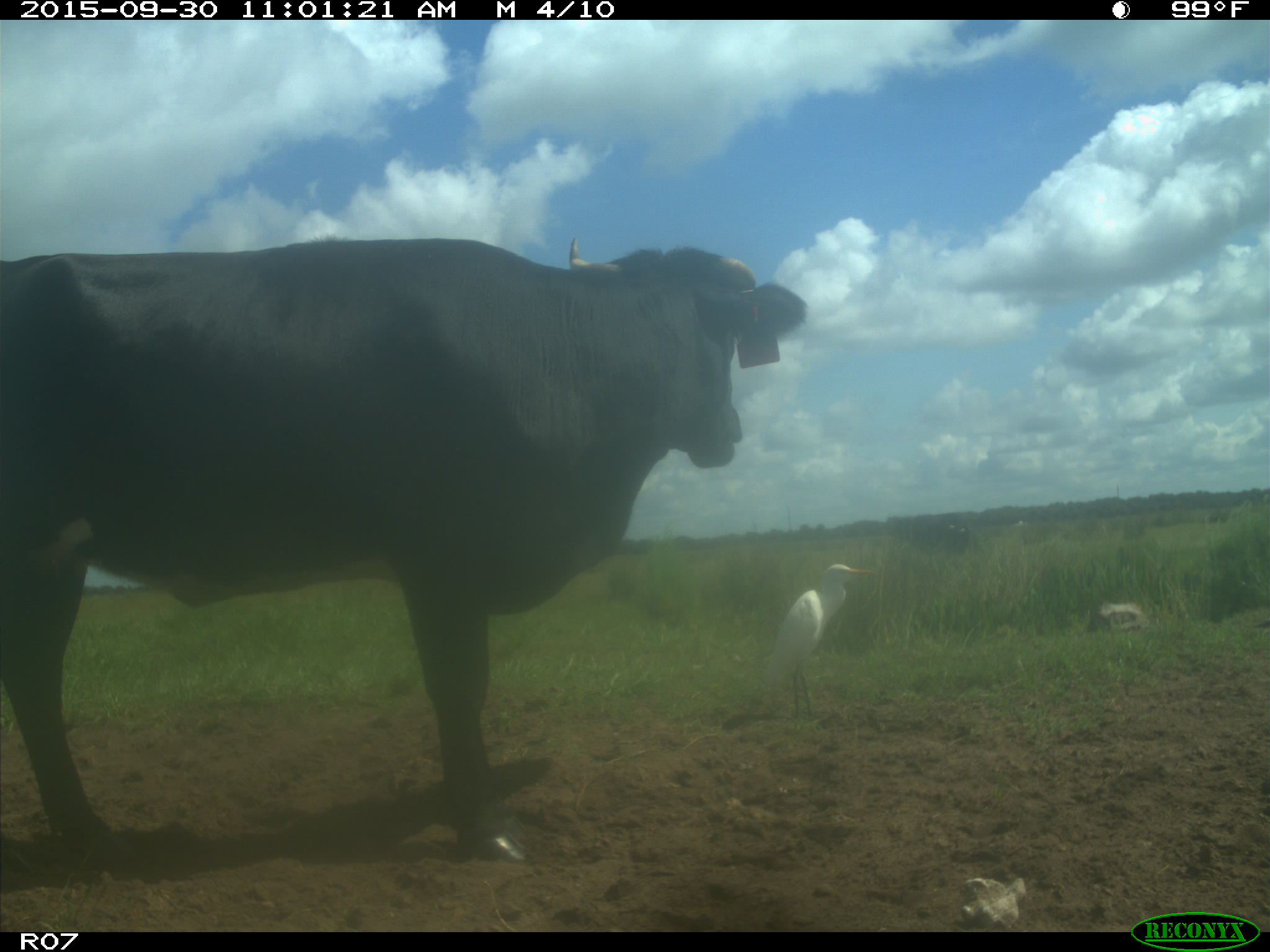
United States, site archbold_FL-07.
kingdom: Animalia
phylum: Chordata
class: Mammalia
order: Artiodactyla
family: Bovidae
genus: Bos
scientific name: Bos taurus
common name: domestic cow